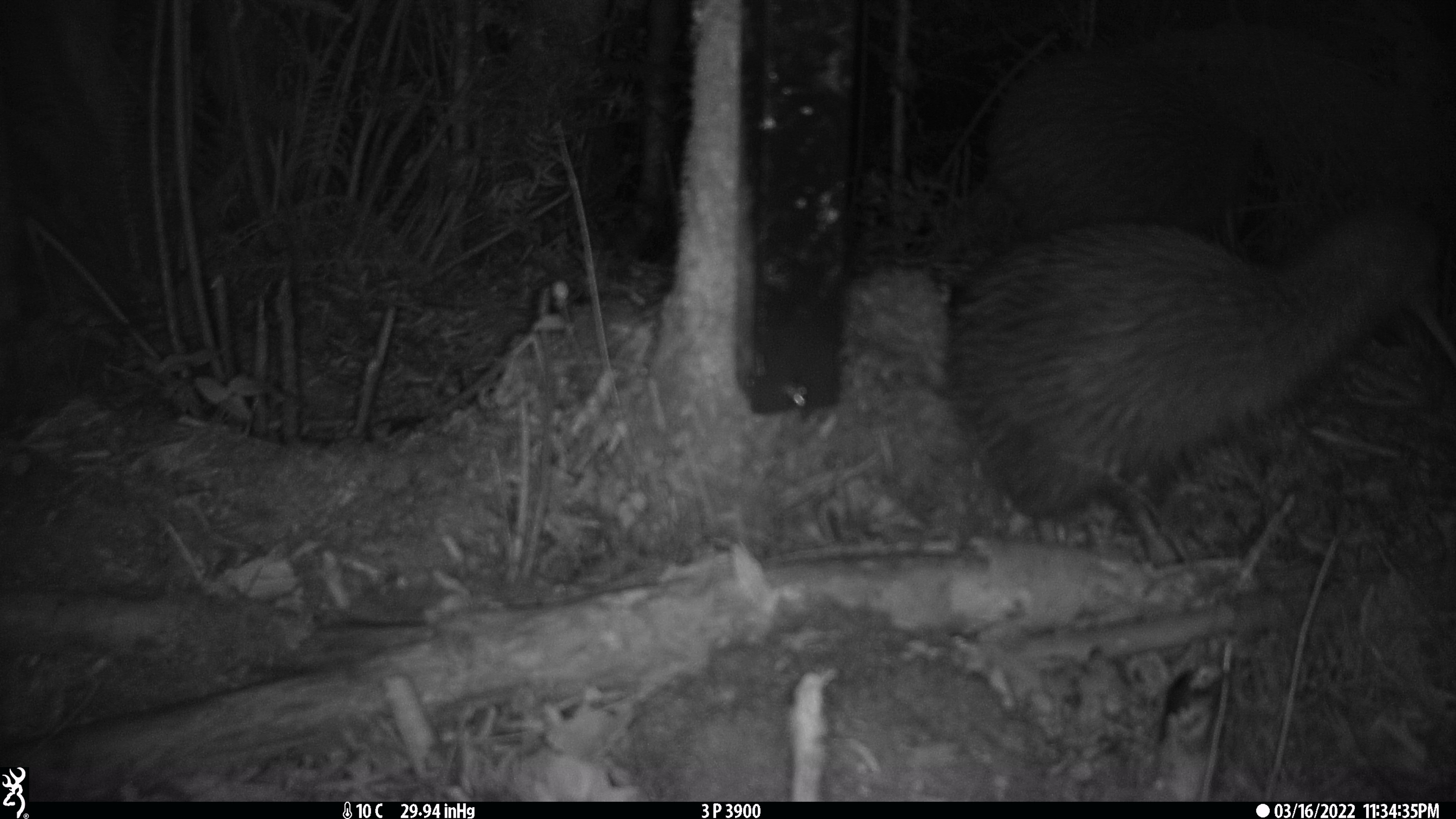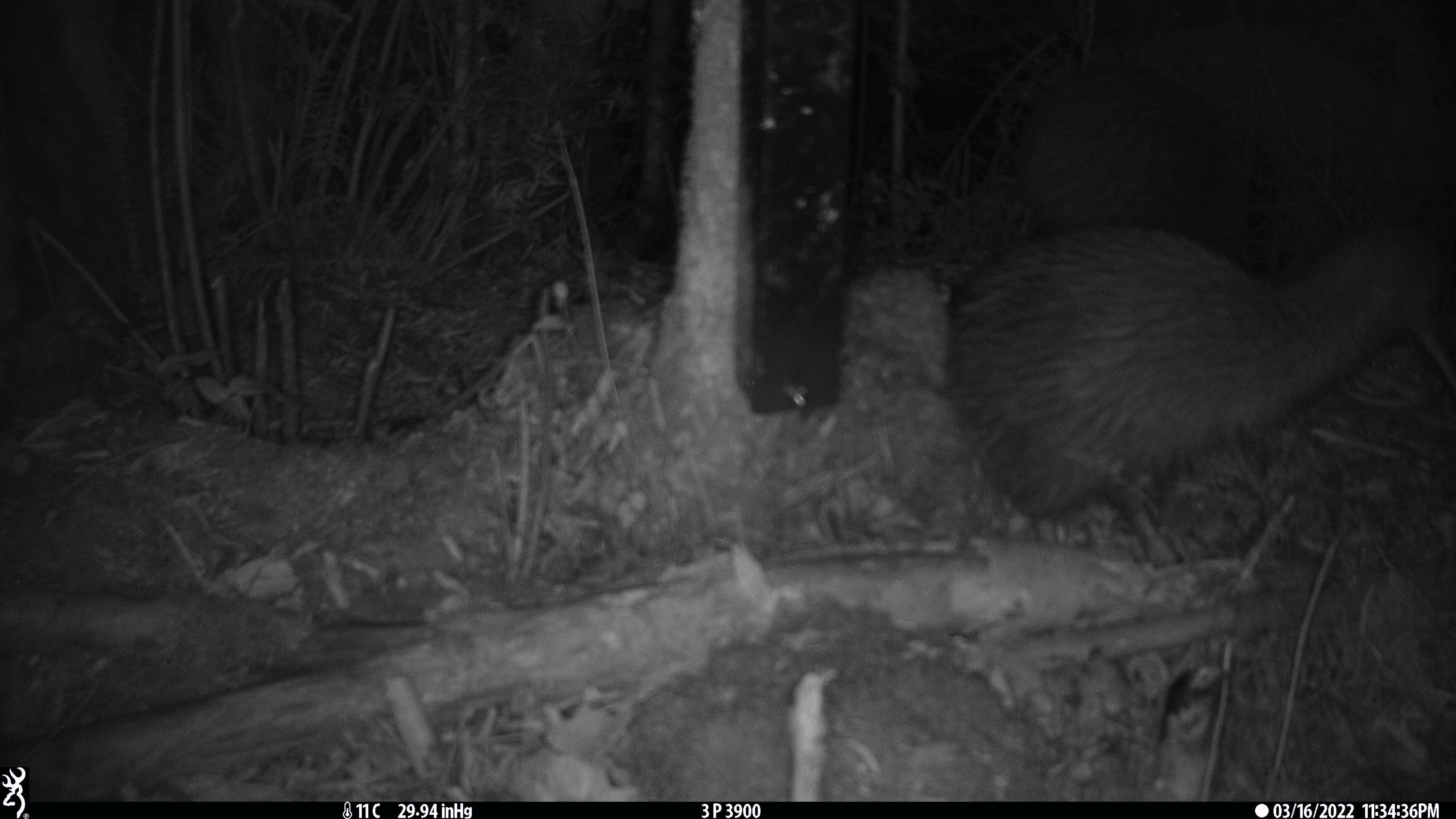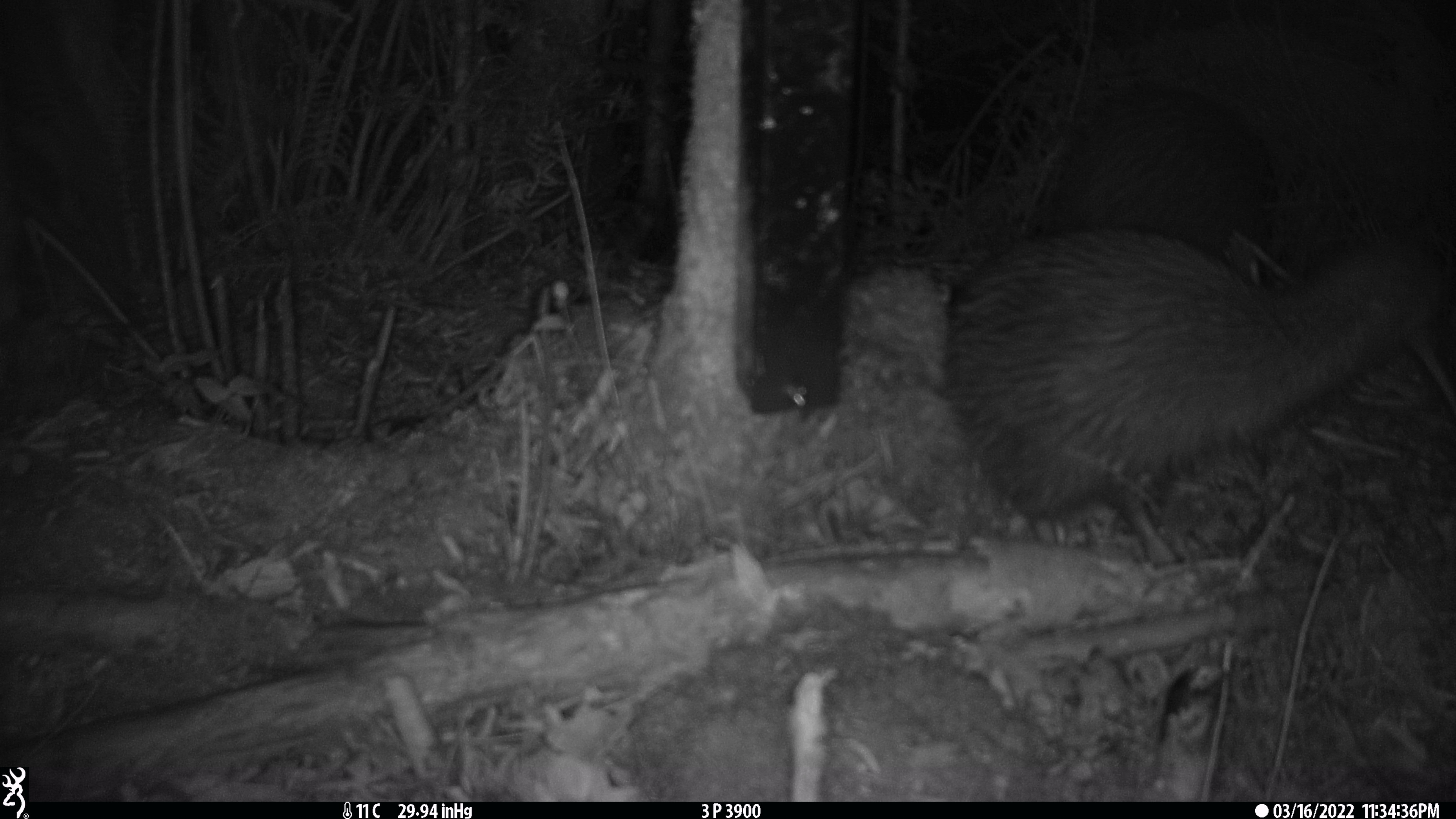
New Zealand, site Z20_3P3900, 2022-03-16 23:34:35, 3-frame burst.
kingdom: Animalia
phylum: Chordata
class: Aves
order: Apterygiformes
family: Apterygidae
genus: Apteryx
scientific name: Apteryx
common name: kiwi